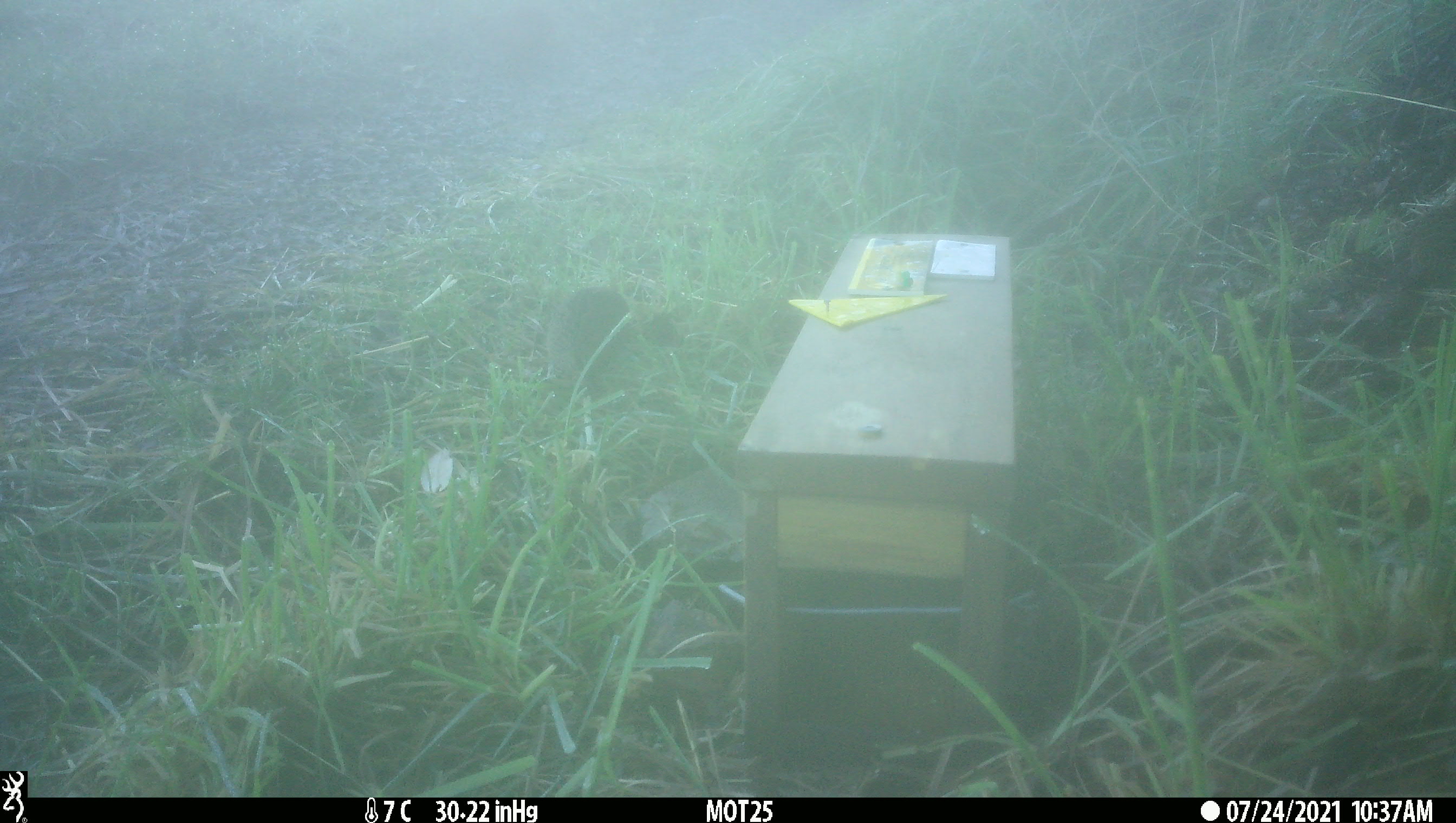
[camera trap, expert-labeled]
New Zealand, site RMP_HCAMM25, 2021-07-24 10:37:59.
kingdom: Animalia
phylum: Chordata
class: Aves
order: Galliformes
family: Phasianidae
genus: Synoicus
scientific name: Synoicus ypsilophorus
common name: brown quail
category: quail brown